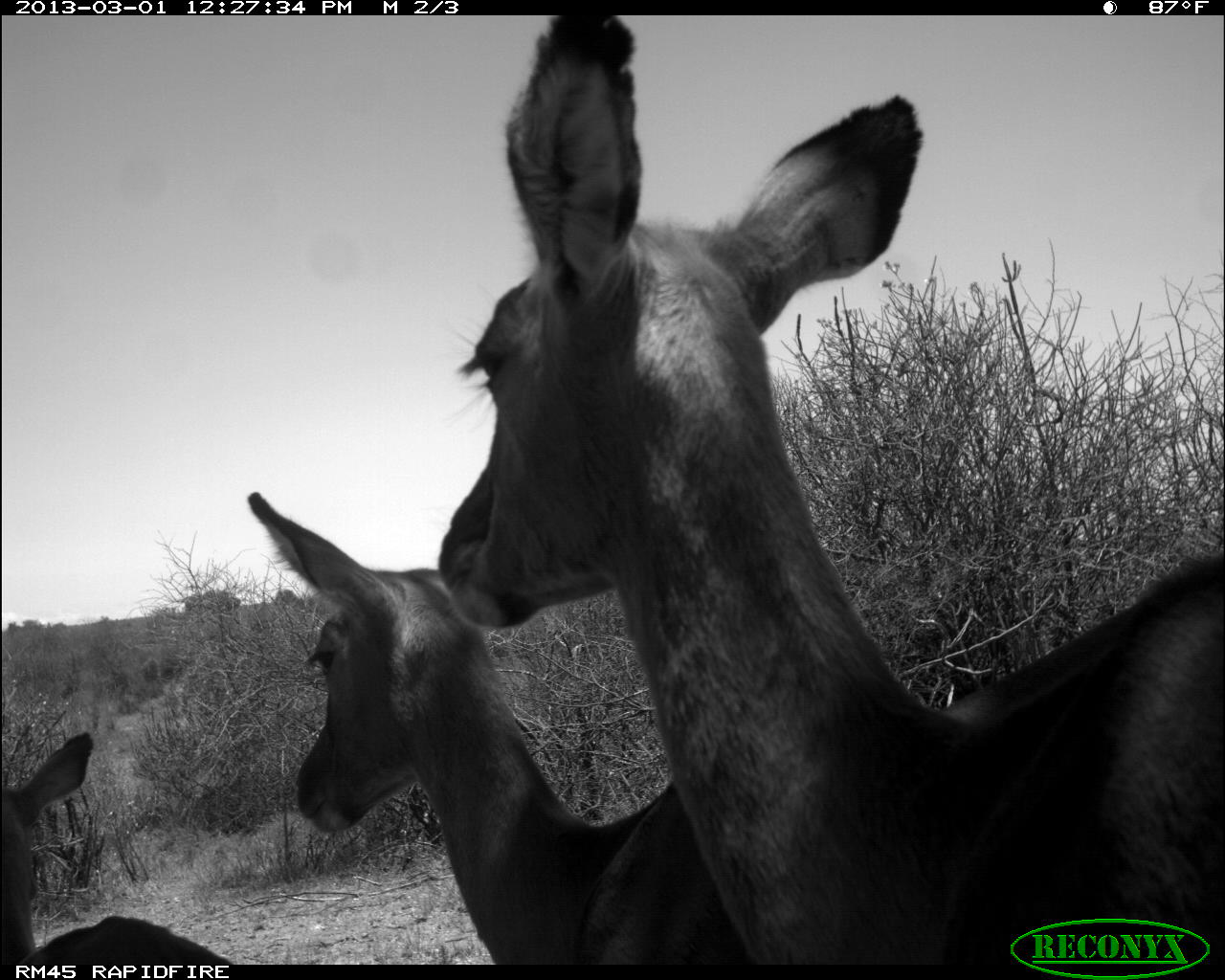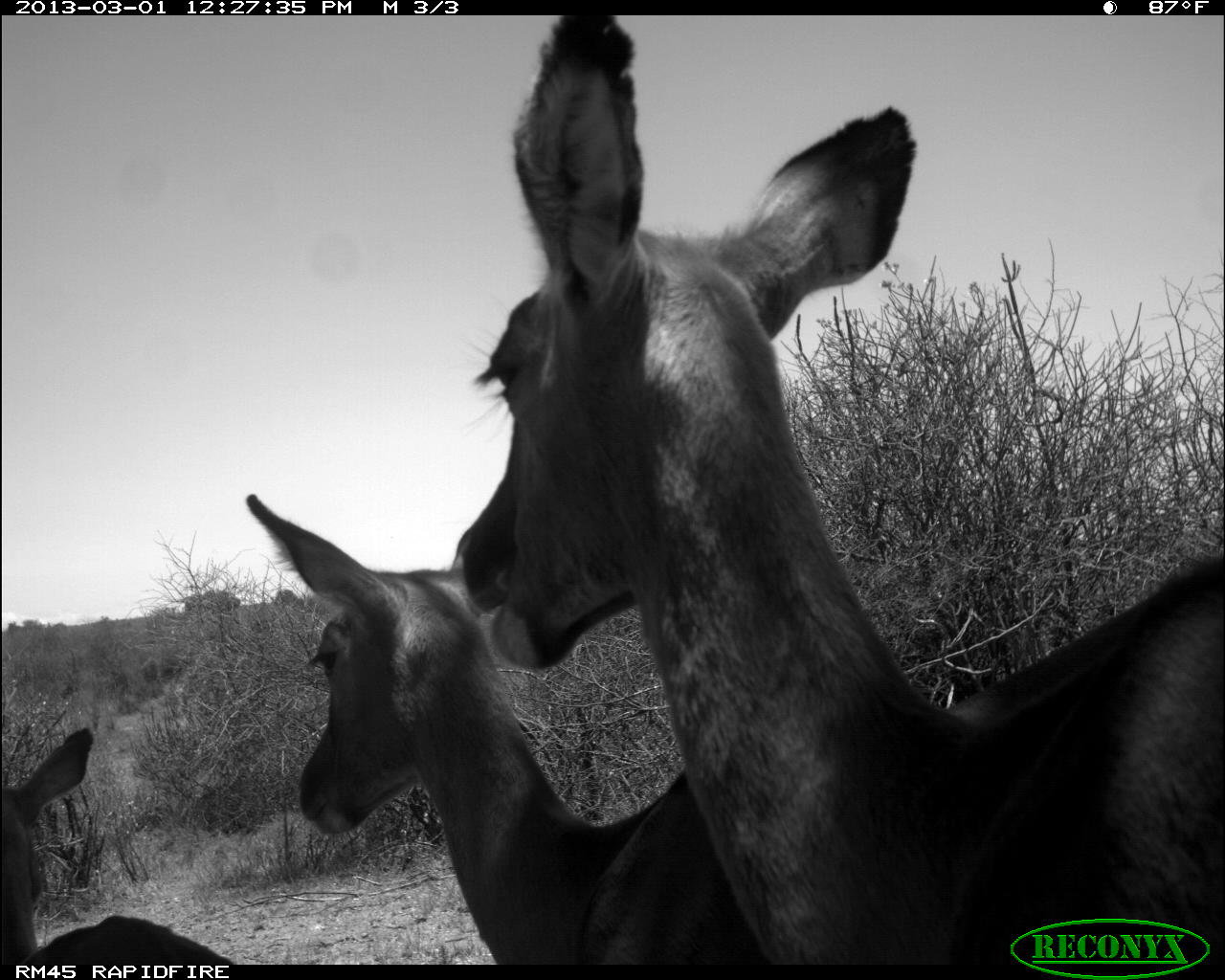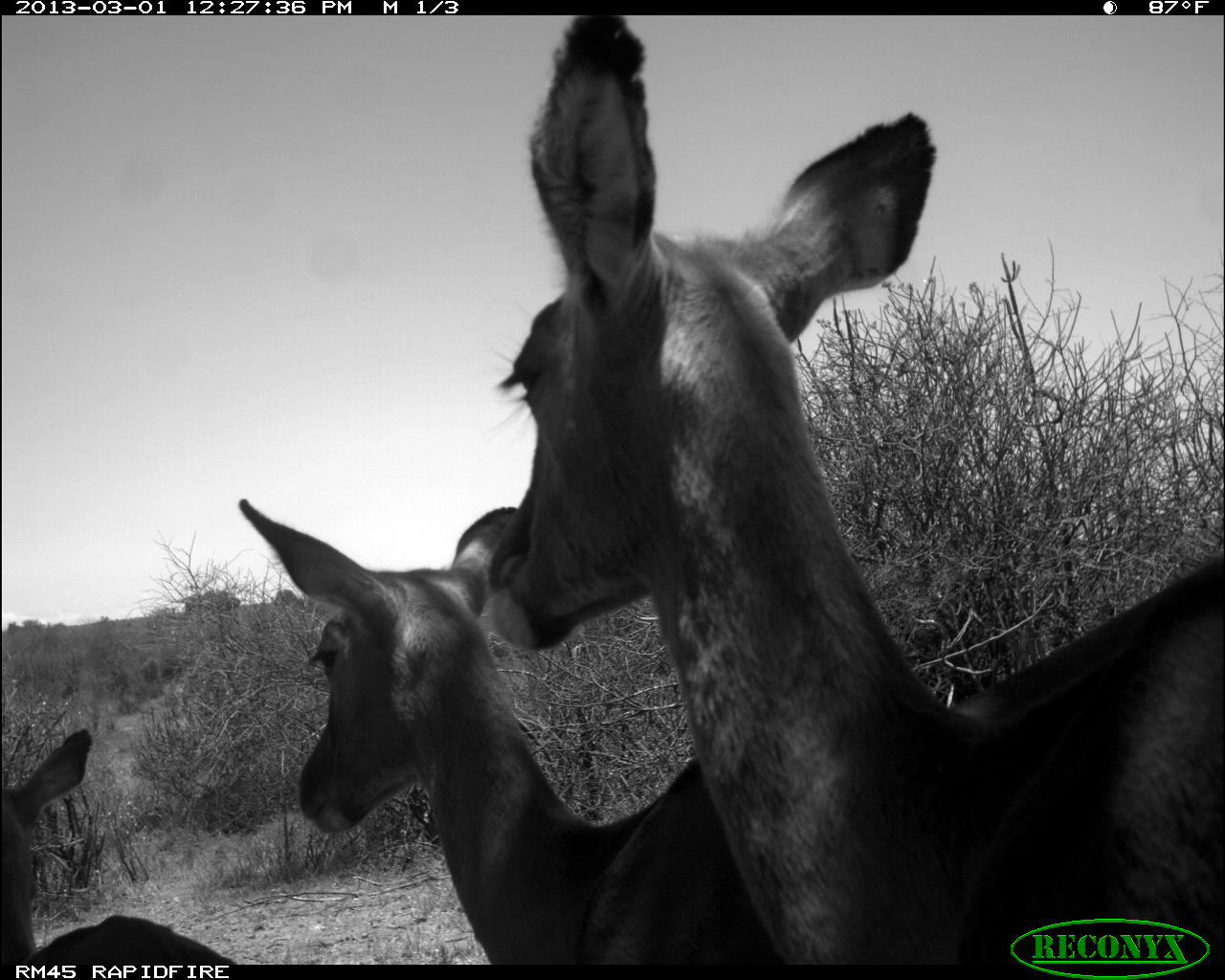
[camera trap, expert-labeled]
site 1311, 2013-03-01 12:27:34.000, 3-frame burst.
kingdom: Animalia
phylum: Chordata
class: Mammalia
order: Artiodactyla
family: Bovidae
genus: Aepyceros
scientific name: Aepyceros melampus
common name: impala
Aepyceros melampus (impala), count 3.